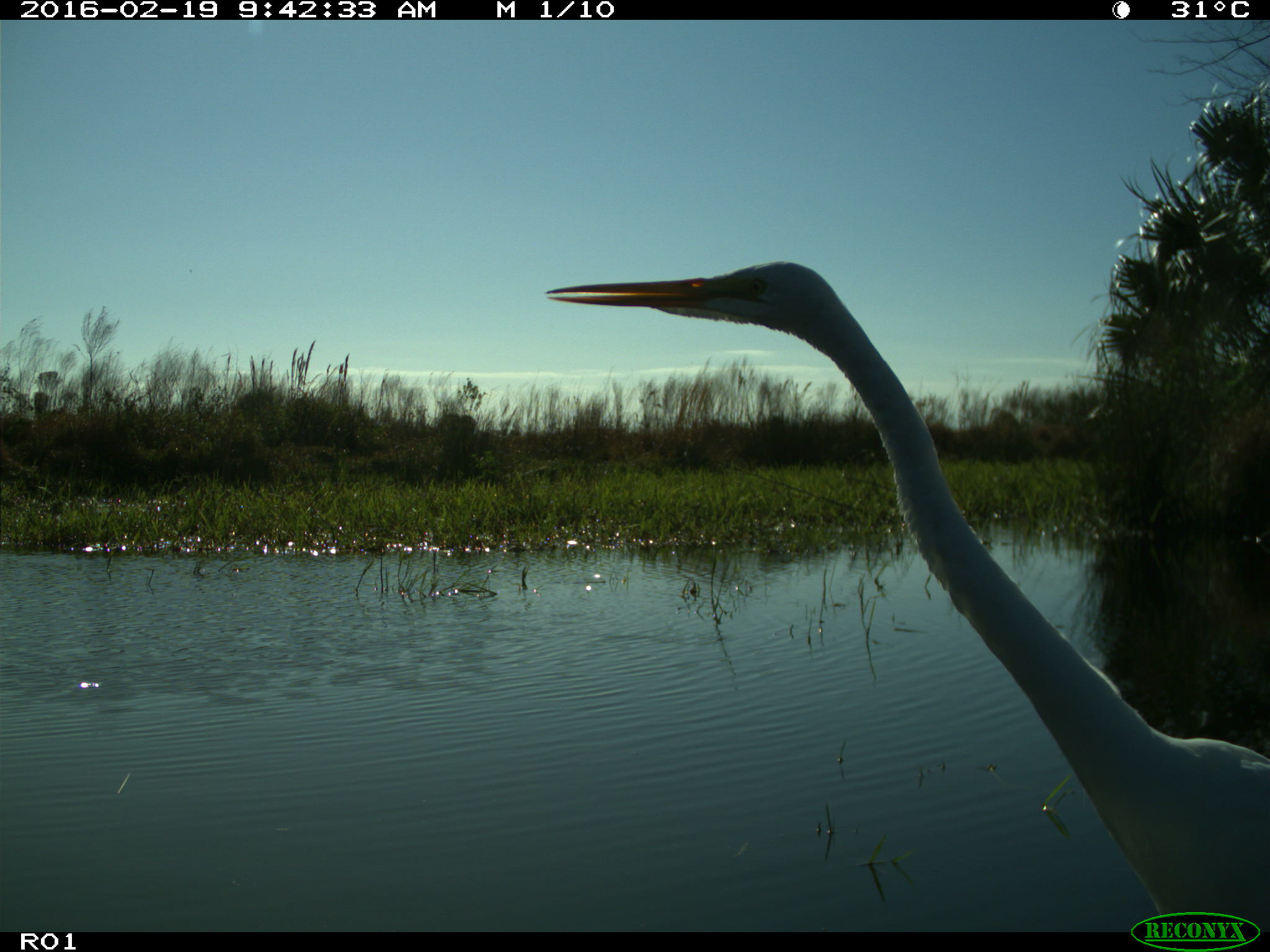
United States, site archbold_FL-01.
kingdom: Animalia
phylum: Chordata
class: Aves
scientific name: Aves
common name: birds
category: unidentified bird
Unidentified bird (birds) (Aves).